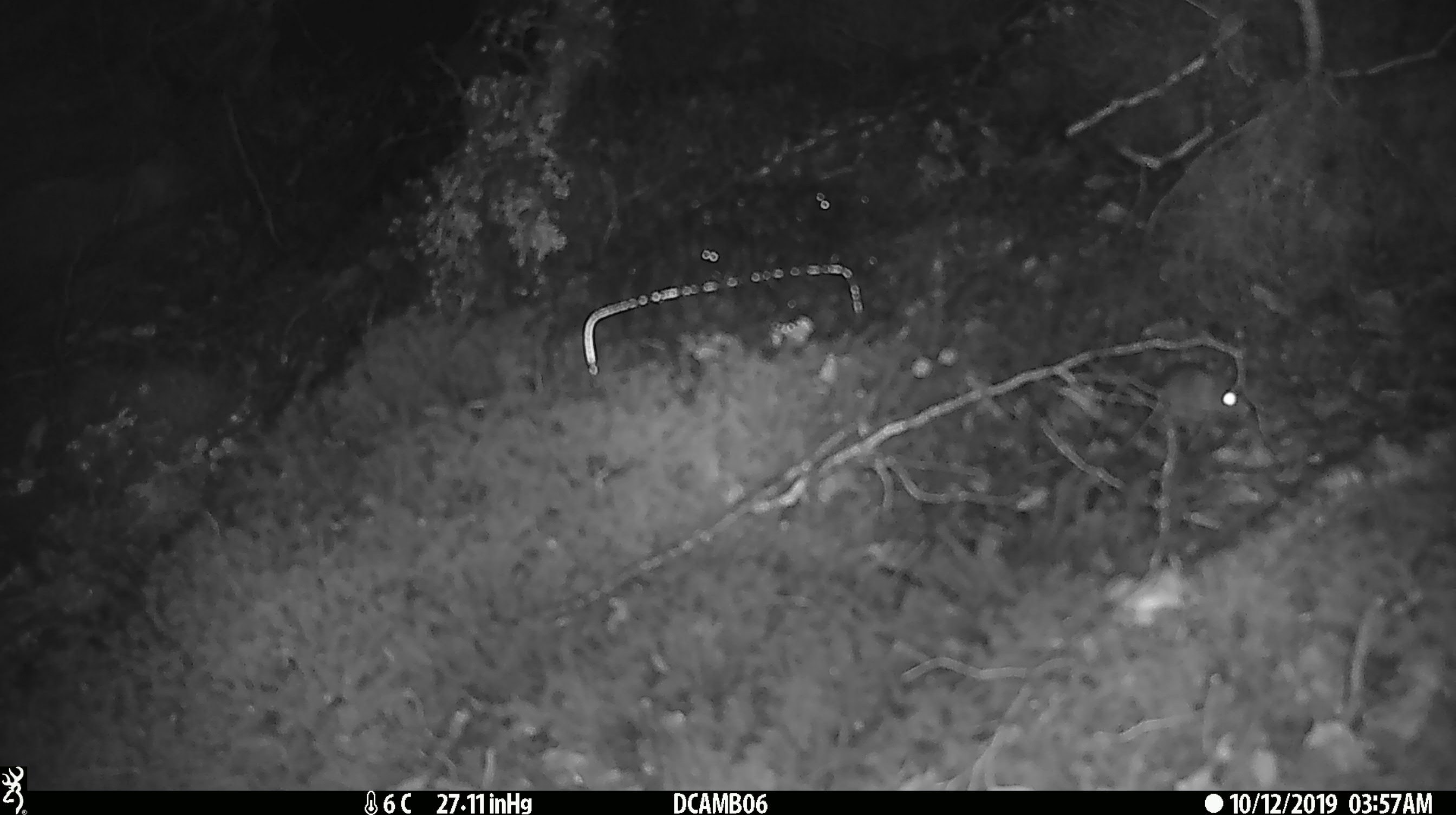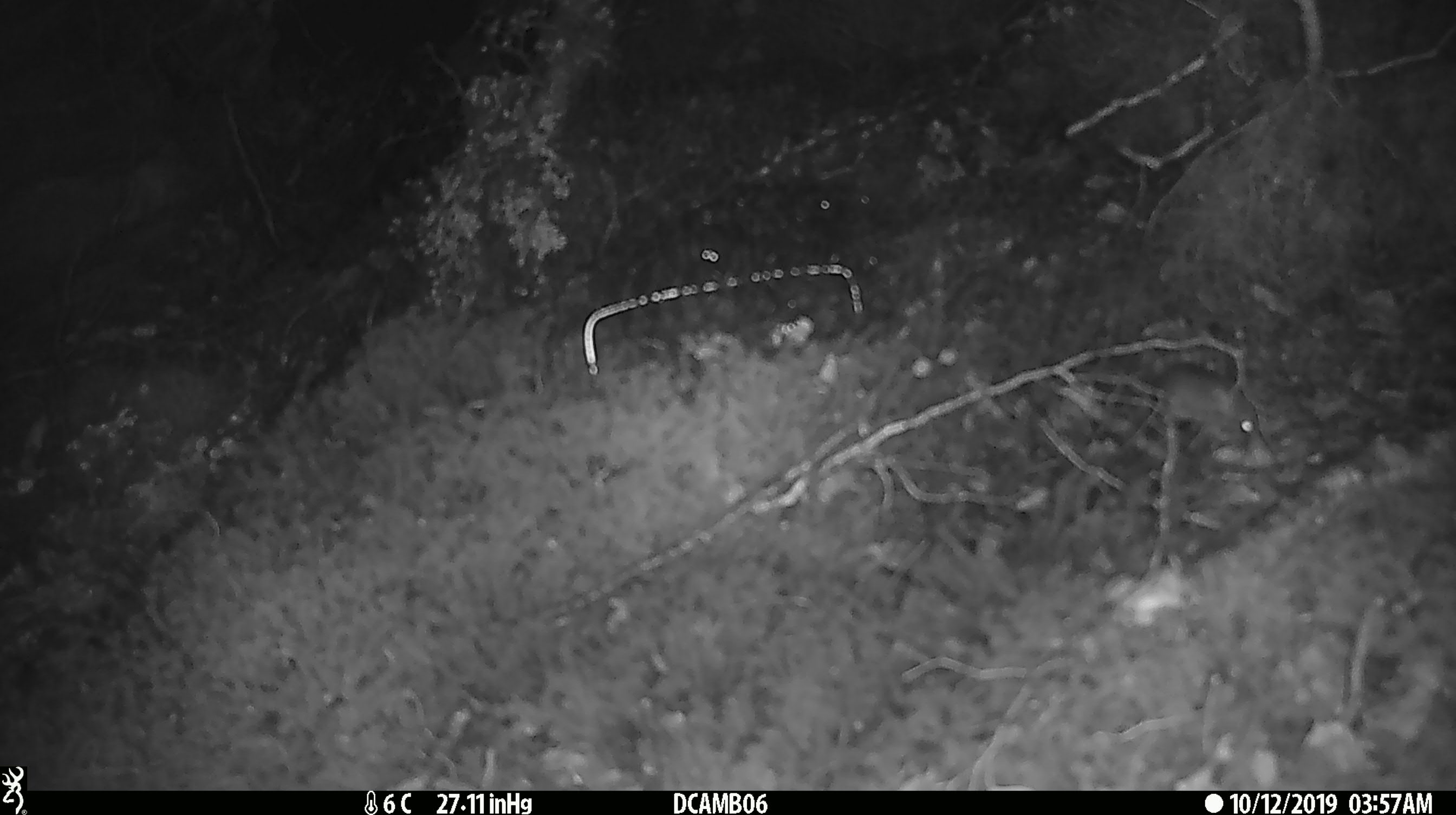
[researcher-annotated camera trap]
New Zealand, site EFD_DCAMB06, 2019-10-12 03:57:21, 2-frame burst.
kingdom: Animalia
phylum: Chordata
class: Mammalia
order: Rodentia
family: Muridae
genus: Mus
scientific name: Mus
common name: mouse